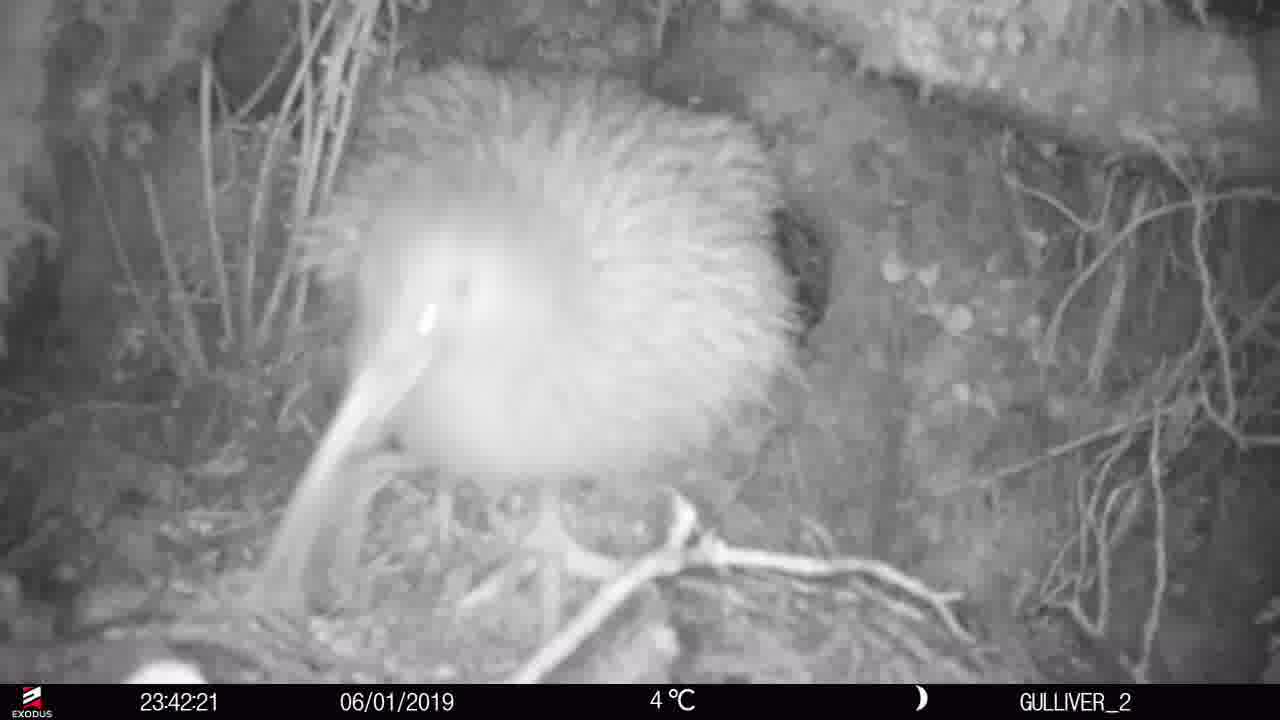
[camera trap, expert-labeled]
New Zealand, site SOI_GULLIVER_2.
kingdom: Animalia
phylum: Chordata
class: Aves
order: Apterygiformes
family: Apterygidae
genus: Apteryx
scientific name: Apteryx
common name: kiwi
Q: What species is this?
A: Kiwi (Apteryx).